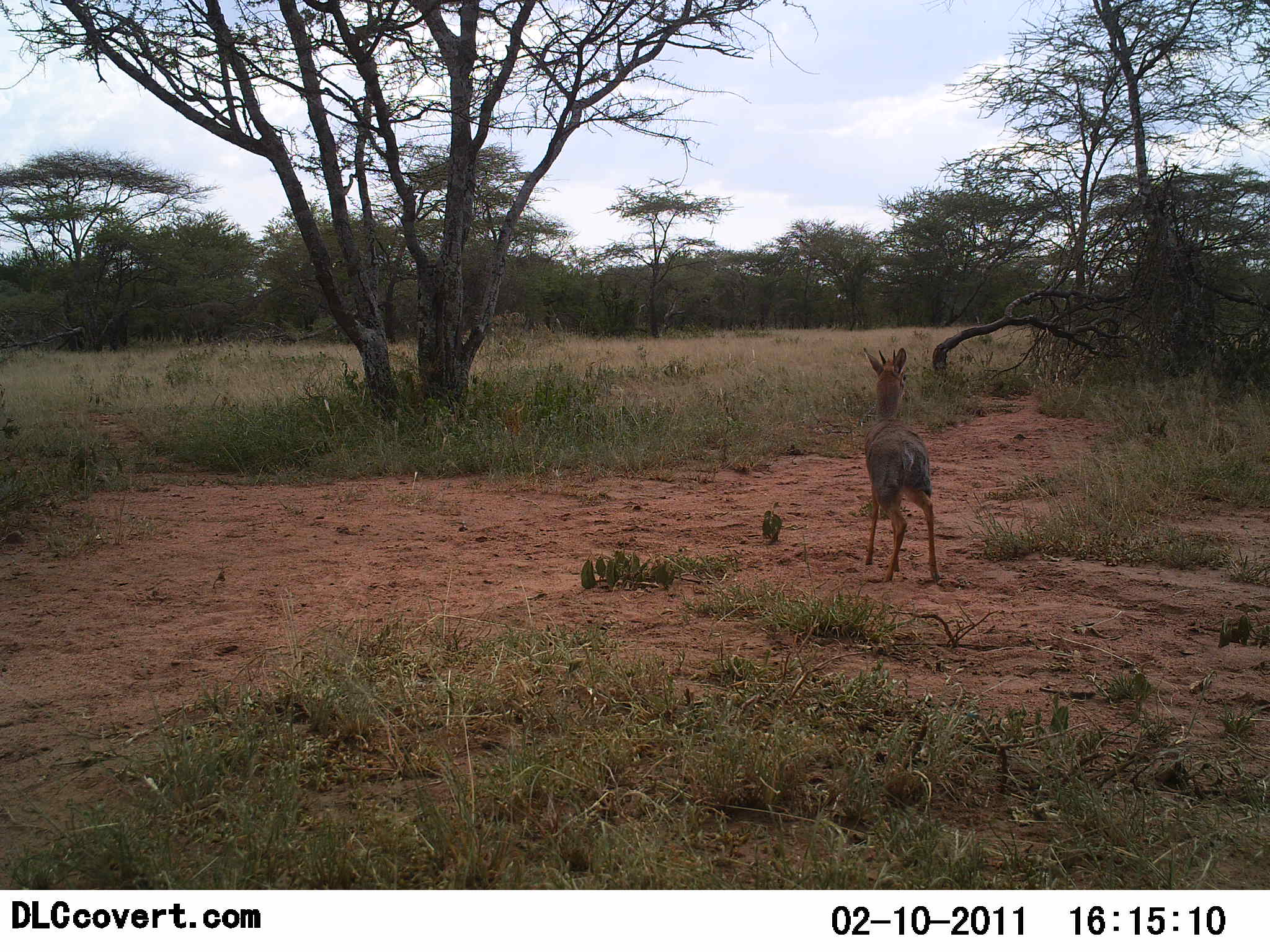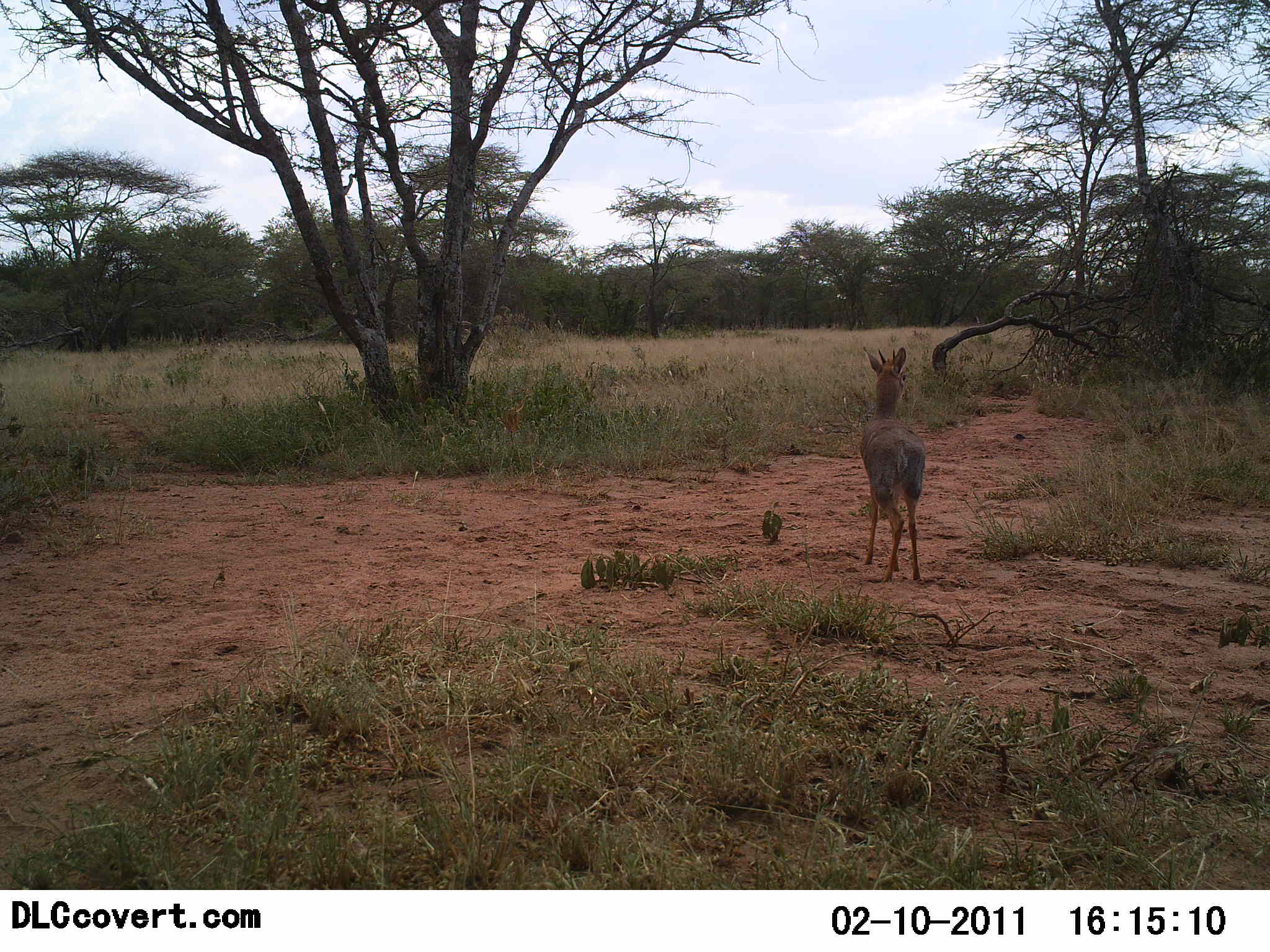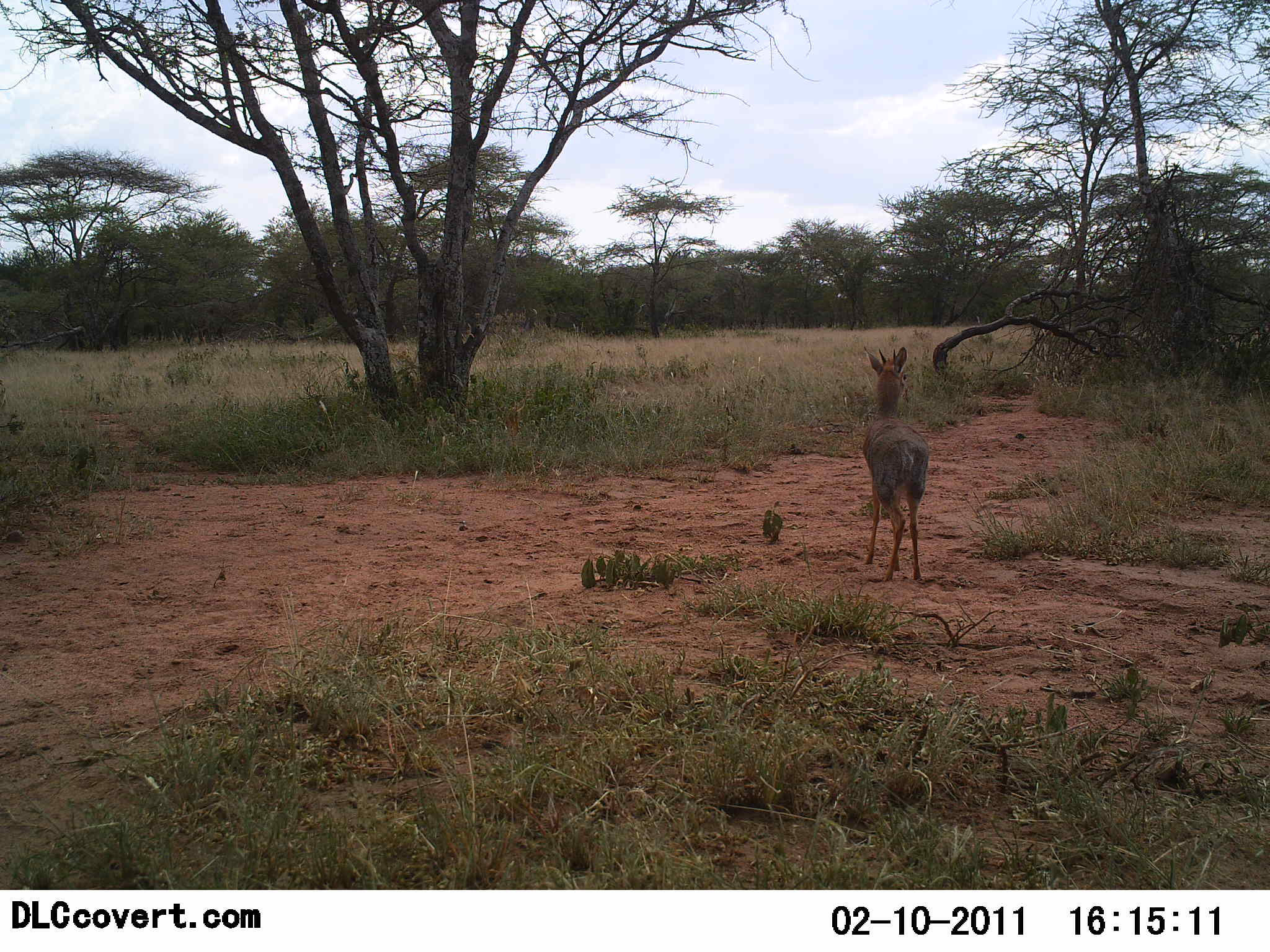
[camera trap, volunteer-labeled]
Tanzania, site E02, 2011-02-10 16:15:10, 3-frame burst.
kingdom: Animalia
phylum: Chordata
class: Mammalia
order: Artiodactyla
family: Bovidae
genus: Madoqua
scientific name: Madoqua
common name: dikdik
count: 1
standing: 100%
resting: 0%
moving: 0%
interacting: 0%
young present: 0%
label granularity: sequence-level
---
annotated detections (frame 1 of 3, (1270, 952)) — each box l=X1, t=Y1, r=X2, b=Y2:
animal: l=861, t=348, r=942, b=584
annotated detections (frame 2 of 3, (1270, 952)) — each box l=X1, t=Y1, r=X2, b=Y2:
animal: l=863, t=345, r=925, b=583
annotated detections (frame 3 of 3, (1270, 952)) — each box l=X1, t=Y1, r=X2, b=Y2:
animal: l=861, t=344, r=931, b=582